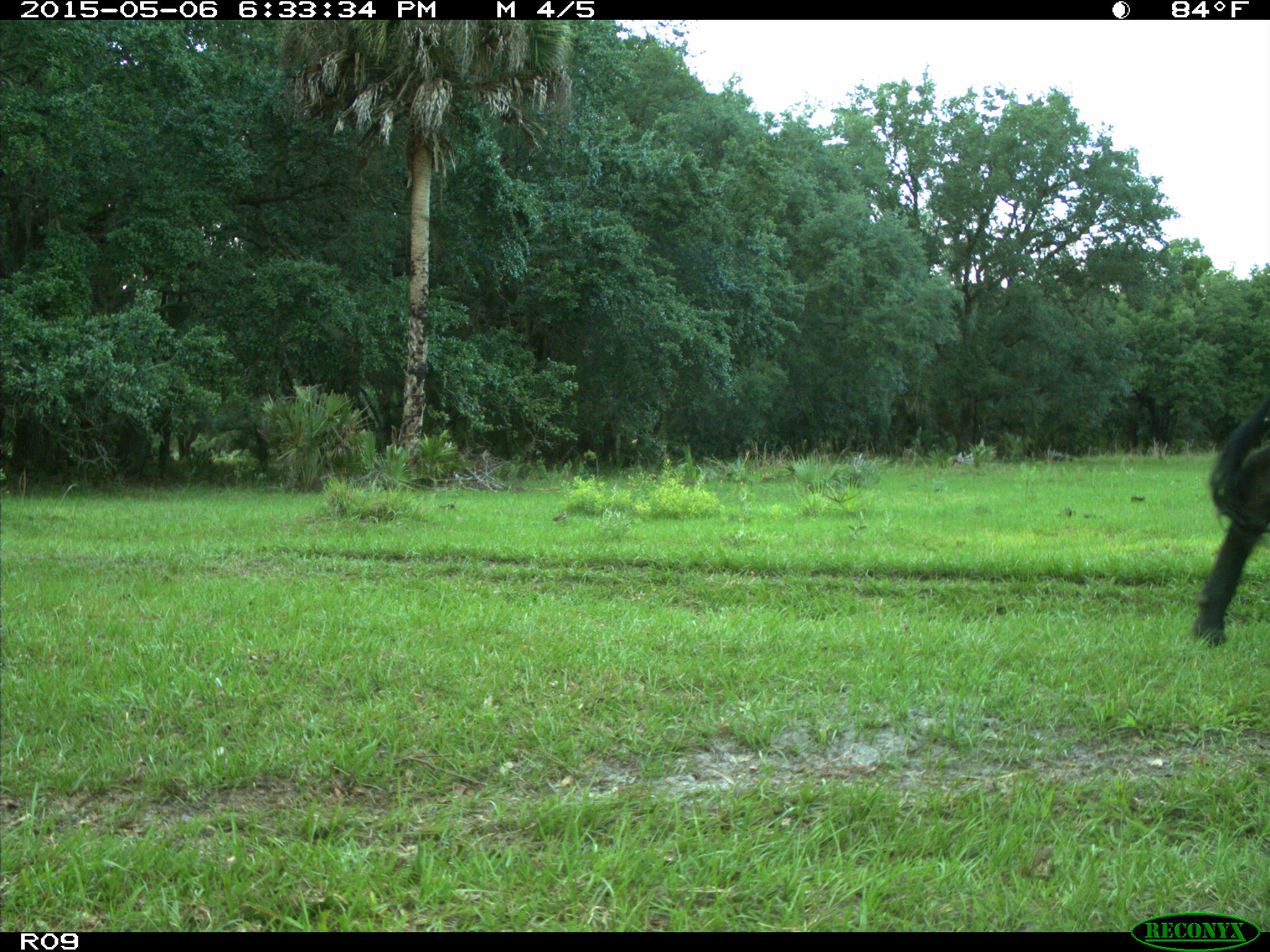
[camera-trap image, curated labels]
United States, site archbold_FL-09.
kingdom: Animalia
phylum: Chordata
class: Mammalia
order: Artiodactyla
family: Bovidae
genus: Bos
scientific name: Bos taurus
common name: domestic cow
Bos taurus (domestic cow).